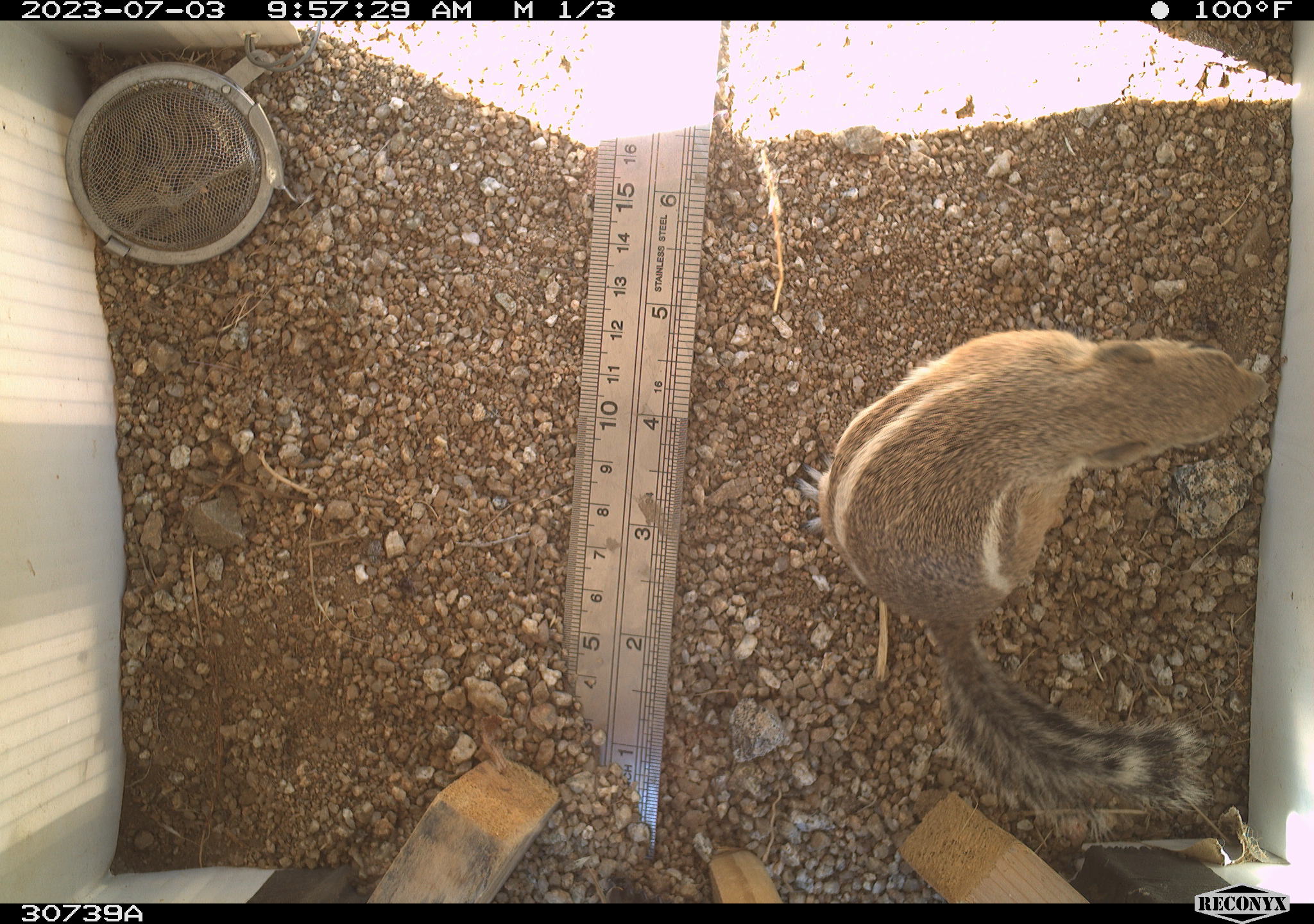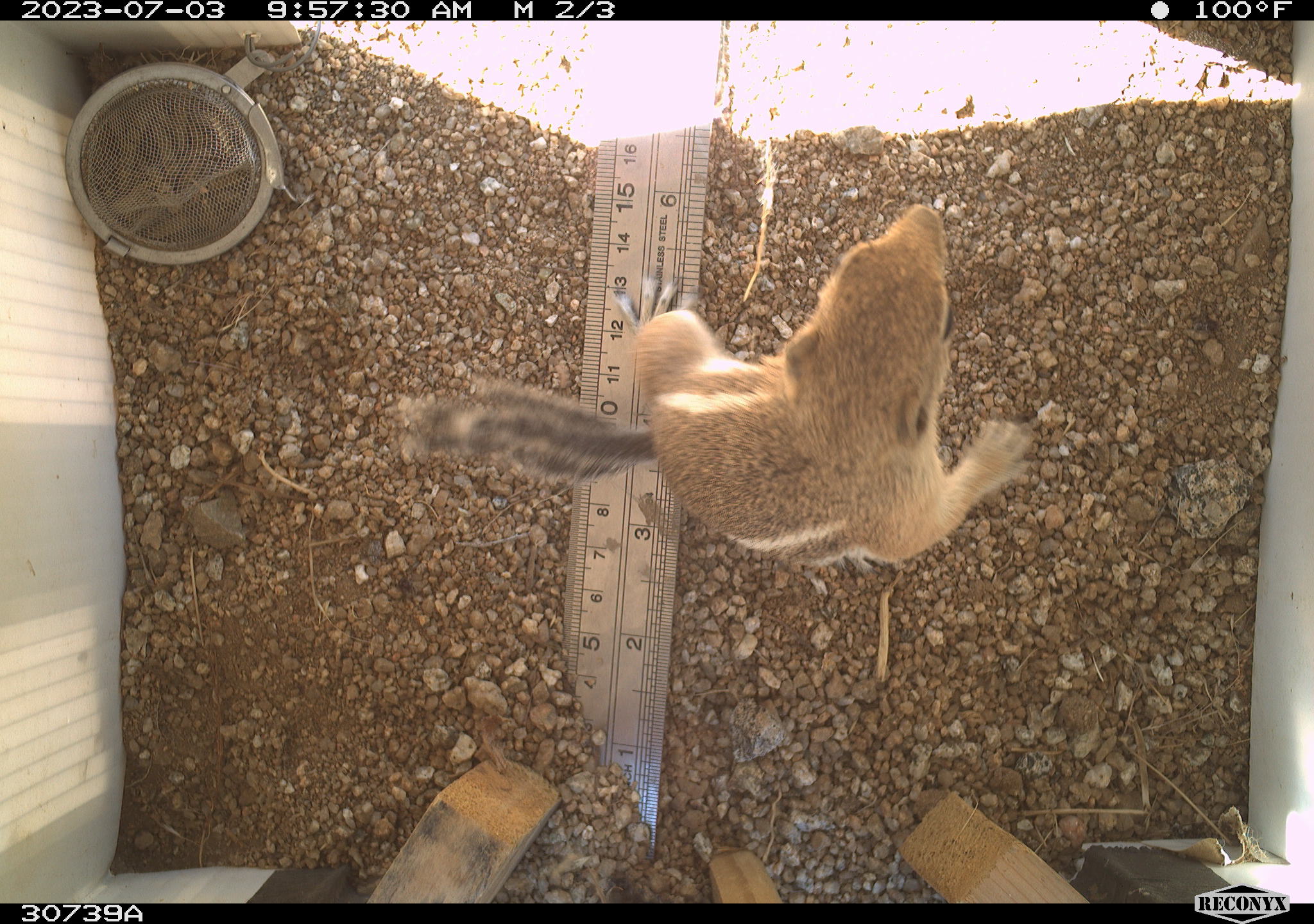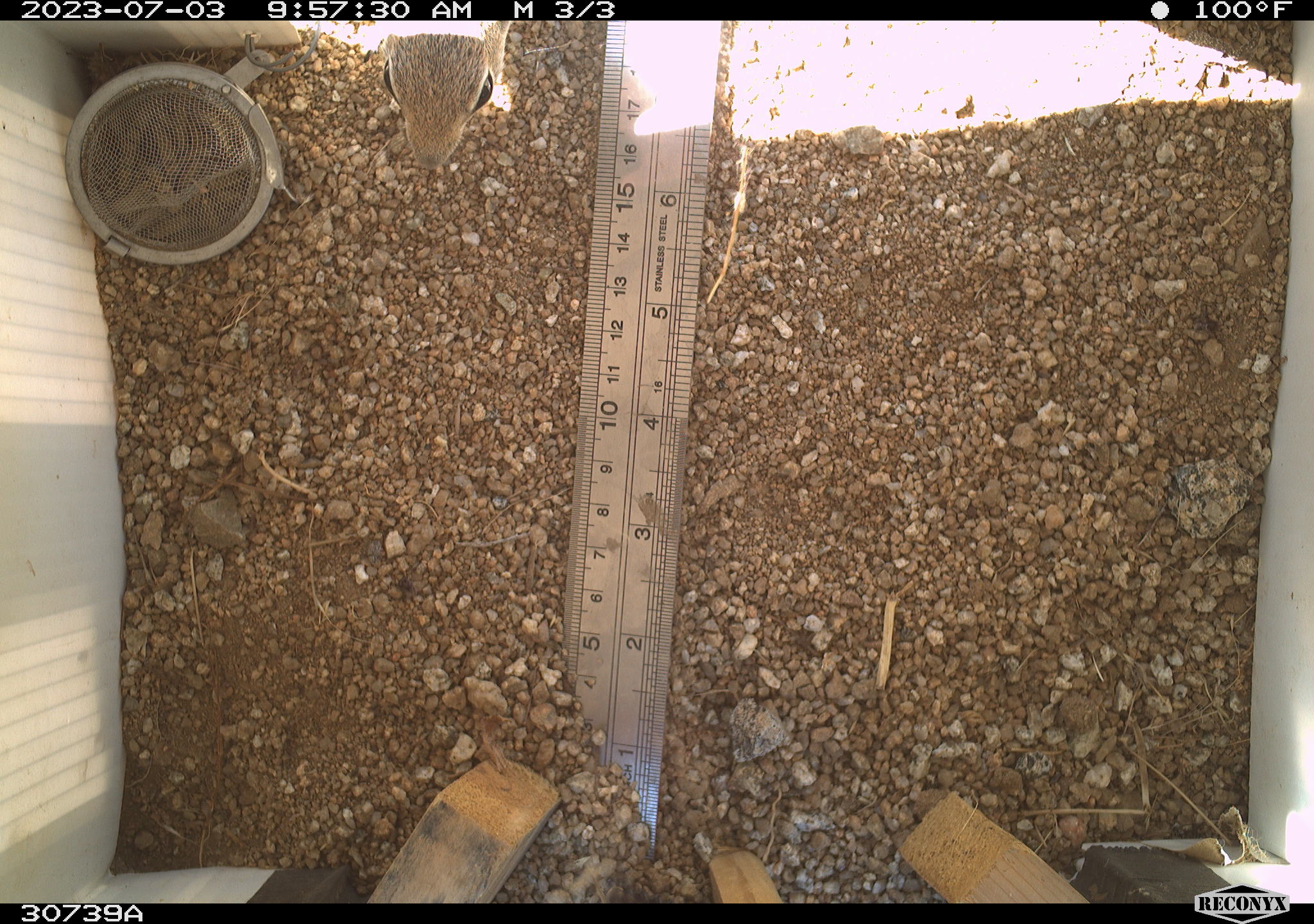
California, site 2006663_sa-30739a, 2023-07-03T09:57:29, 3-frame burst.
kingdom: Animalia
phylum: Chordata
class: Mammalia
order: Rodentia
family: Sciuridae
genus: Ammospermophilus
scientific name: Ammospermophilus leucurus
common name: white-tailed antelope squirrel